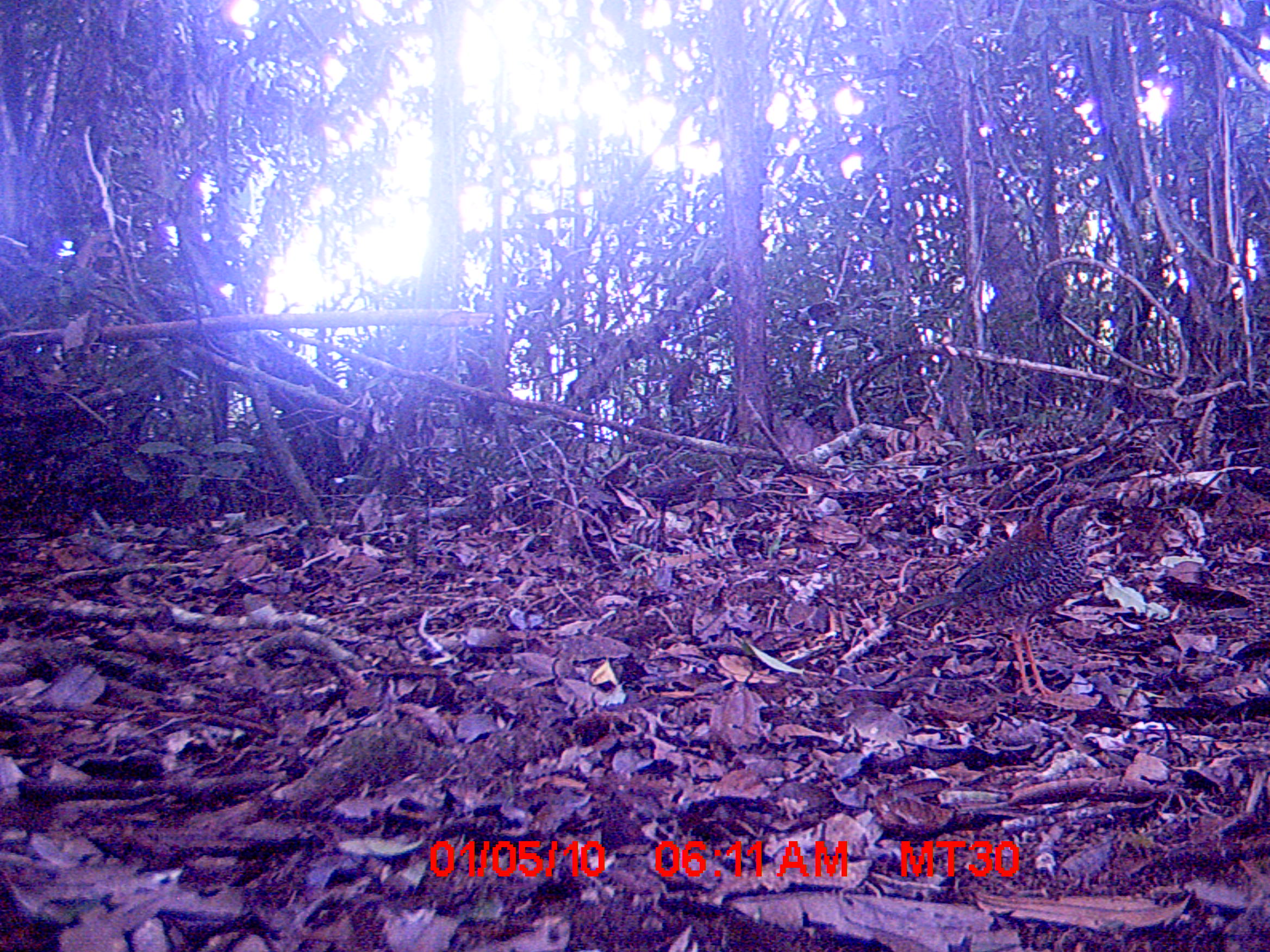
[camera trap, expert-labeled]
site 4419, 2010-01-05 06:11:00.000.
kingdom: Animalia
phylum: Chordata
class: Aves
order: Coraciiformes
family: Brachypteraciidae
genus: Brachypteracias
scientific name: Brachypteracias squamiger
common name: scaly ground roller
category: geobiastes squamiger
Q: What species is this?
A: Geobiastes squamiger (scaly ground roller) (Brachypteracias squamiger).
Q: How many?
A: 1.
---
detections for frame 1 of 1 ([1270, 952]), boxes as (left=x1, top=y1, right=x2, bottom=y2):
geobiastes squamiger: (left=884, top=483, right=1114, bottom=699)